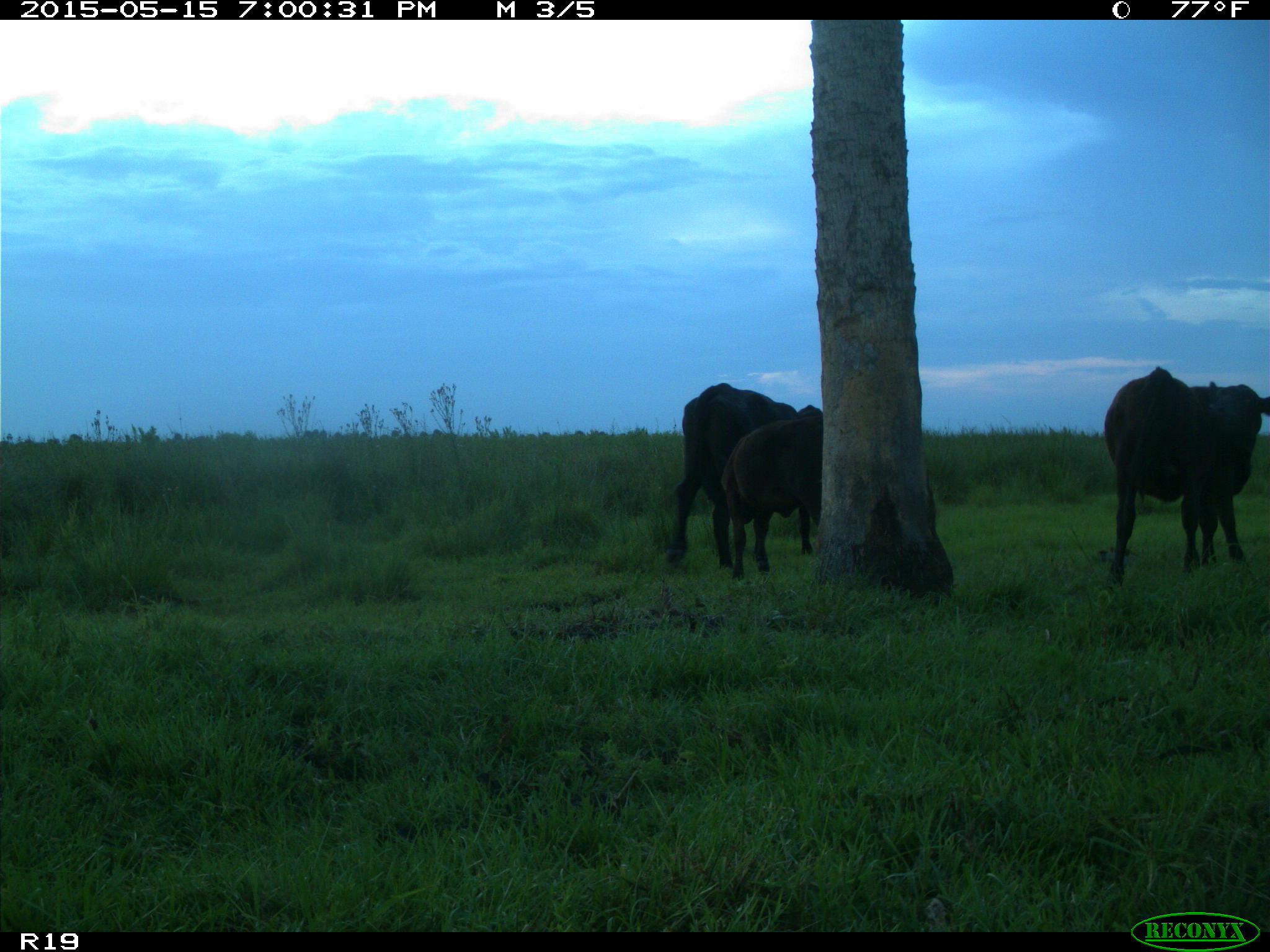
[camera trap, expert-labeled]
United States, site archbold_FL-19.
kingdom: Animalia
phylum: Chordata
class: Mammalia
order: Artiodactyla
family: Bovidae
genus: Bos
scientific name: Bos taurus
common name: domestic cow